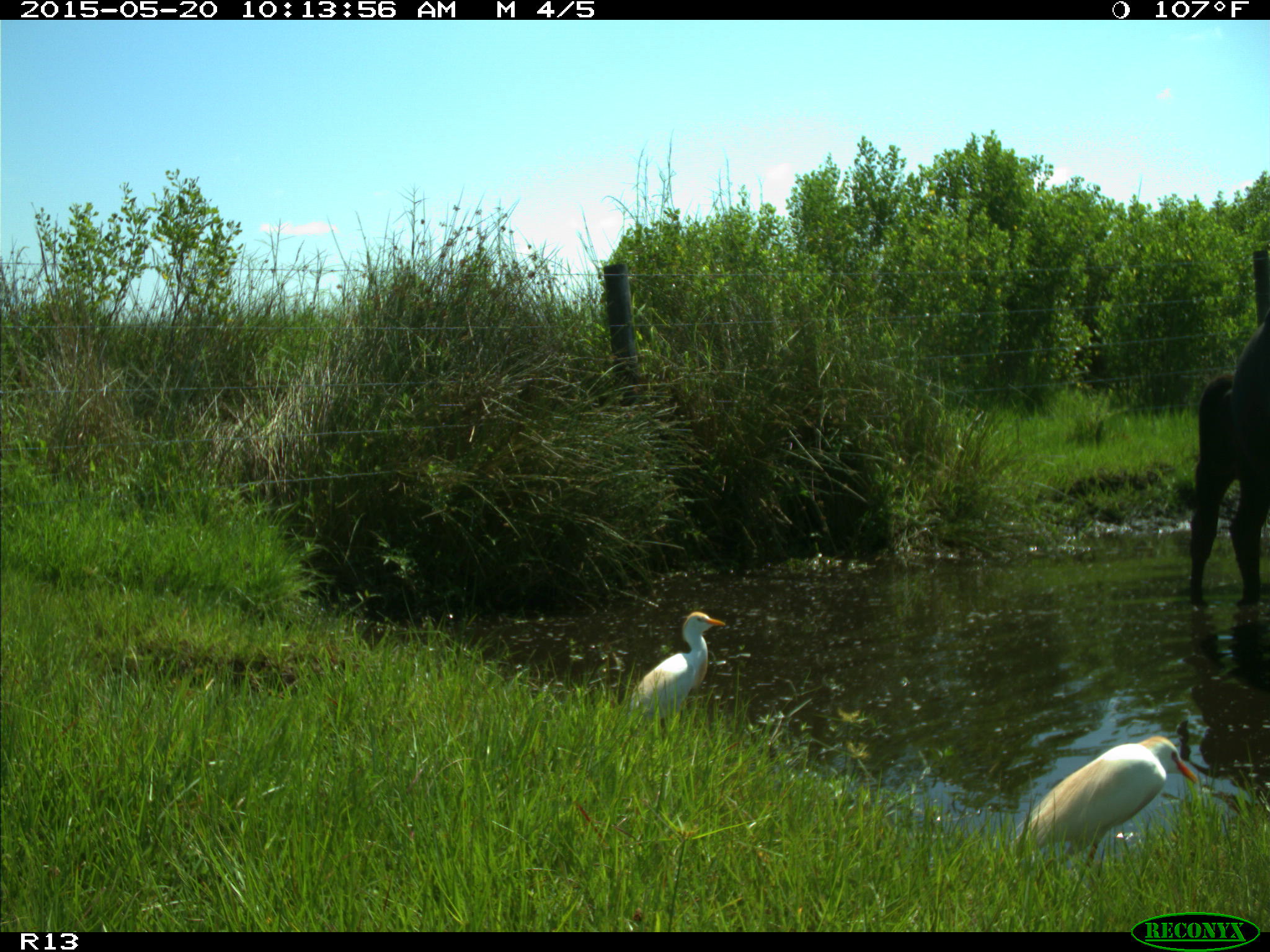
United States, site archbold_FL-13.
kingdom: Animalia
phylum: Chordata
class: Mammalia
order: Artiodactyla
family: Bovidae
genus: Bos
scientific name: Bos taurus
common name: domestic cow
Bos taurus (domestic cow).